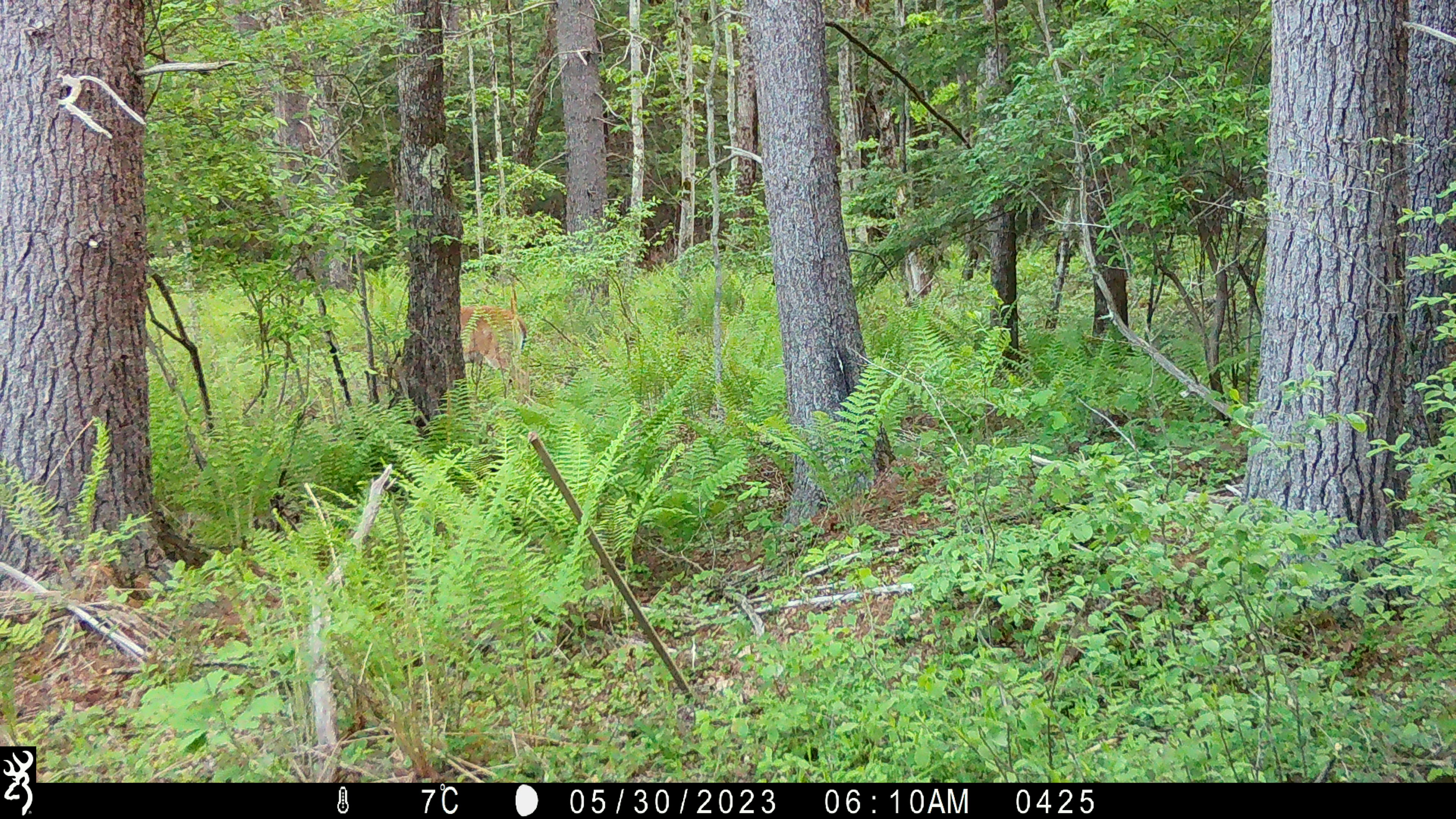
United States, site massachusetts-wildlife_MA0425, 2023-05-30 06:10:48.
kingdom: Animalia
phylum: Chordata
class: Mammalia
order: Artiodactyla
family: Cervidae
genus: Odocoileus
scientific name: Odocoileus virginianus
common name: white-tailed deer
White-tailed deer (Odocoileus virginianus).